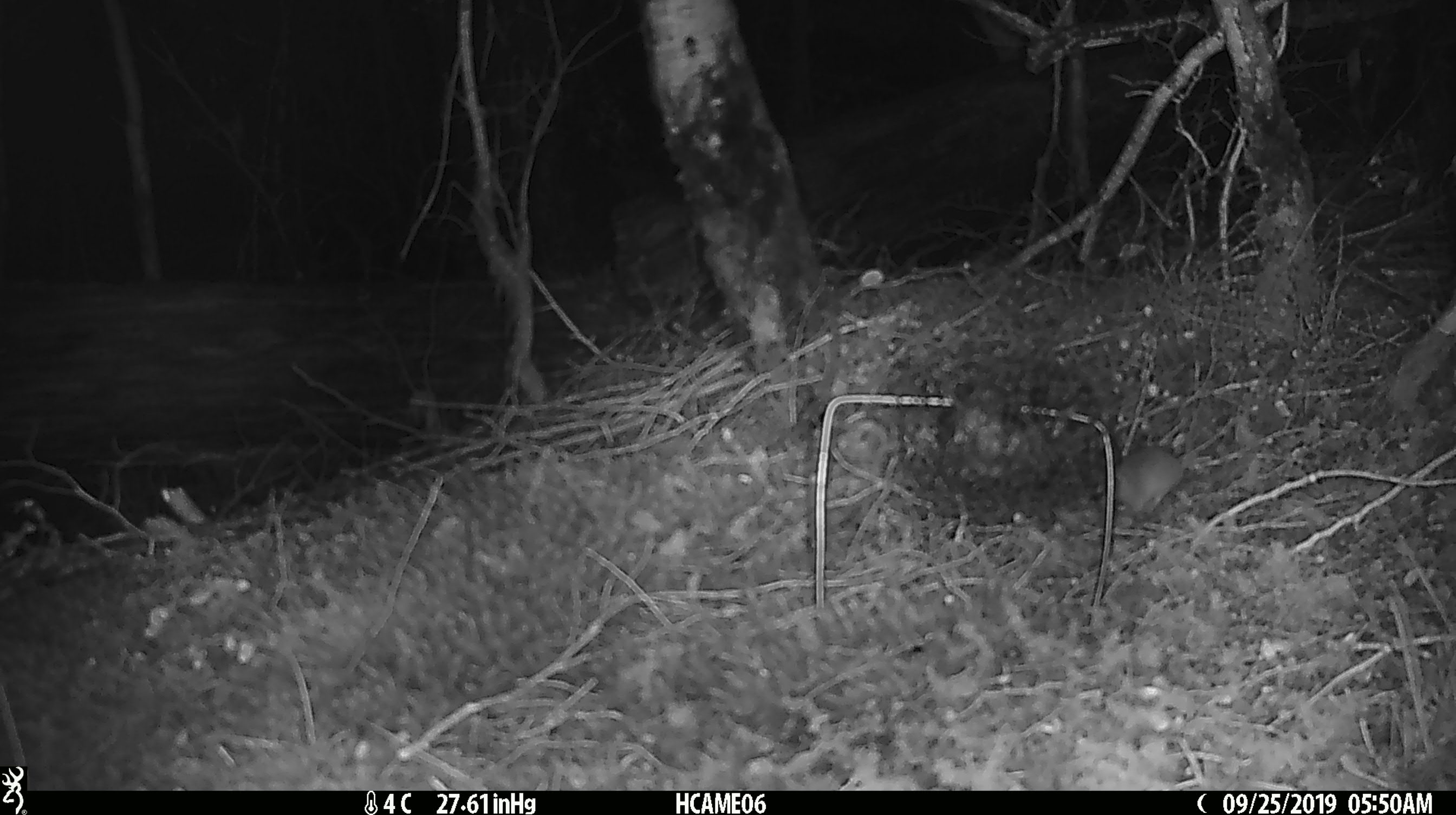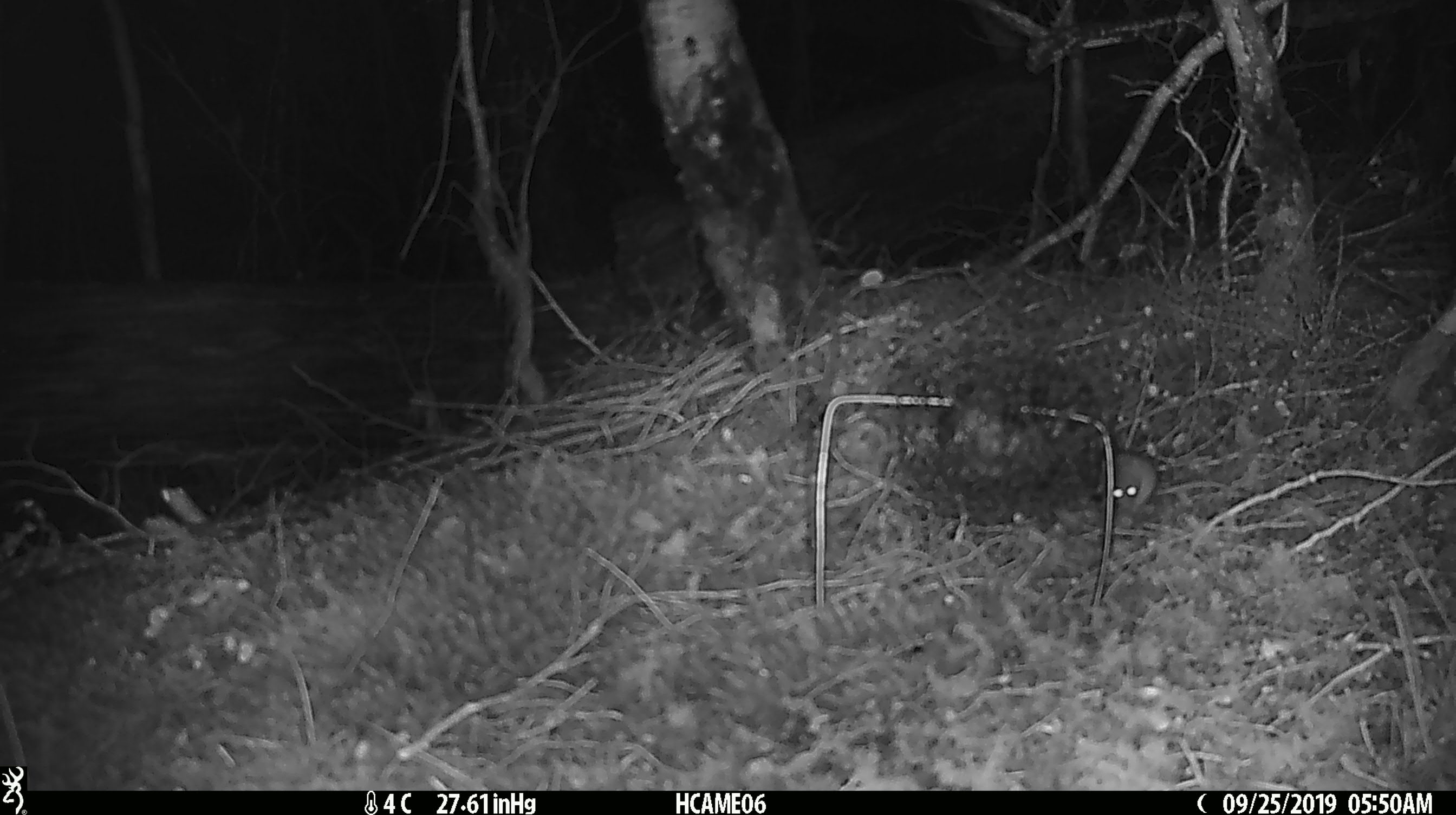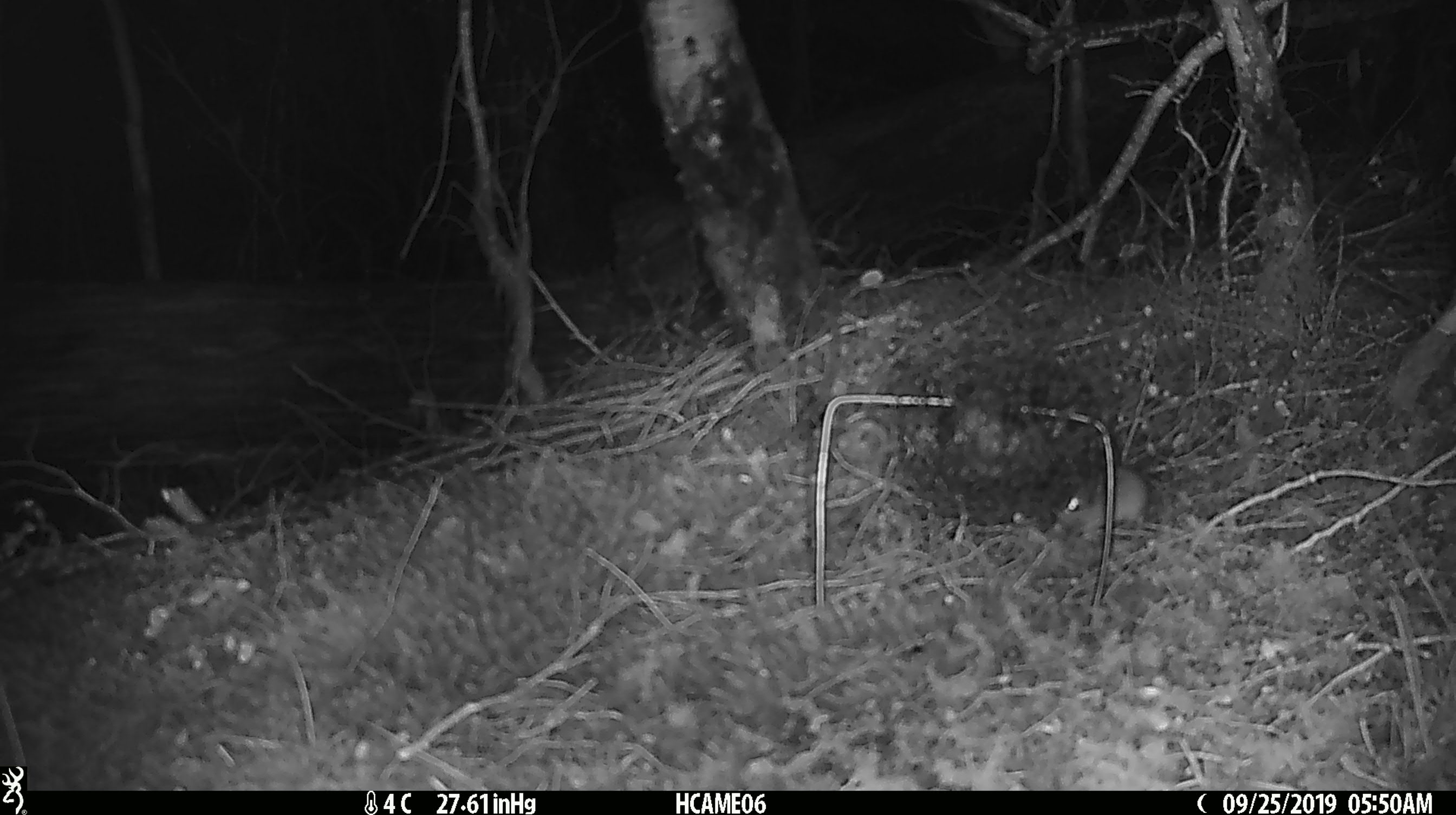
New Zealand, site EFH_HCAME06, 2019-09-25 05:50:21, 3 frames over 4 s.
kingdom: Animalia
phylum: Chordata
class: Mammalia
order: Rodentia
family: Muridae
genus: Mus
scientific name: Mus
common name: mouse